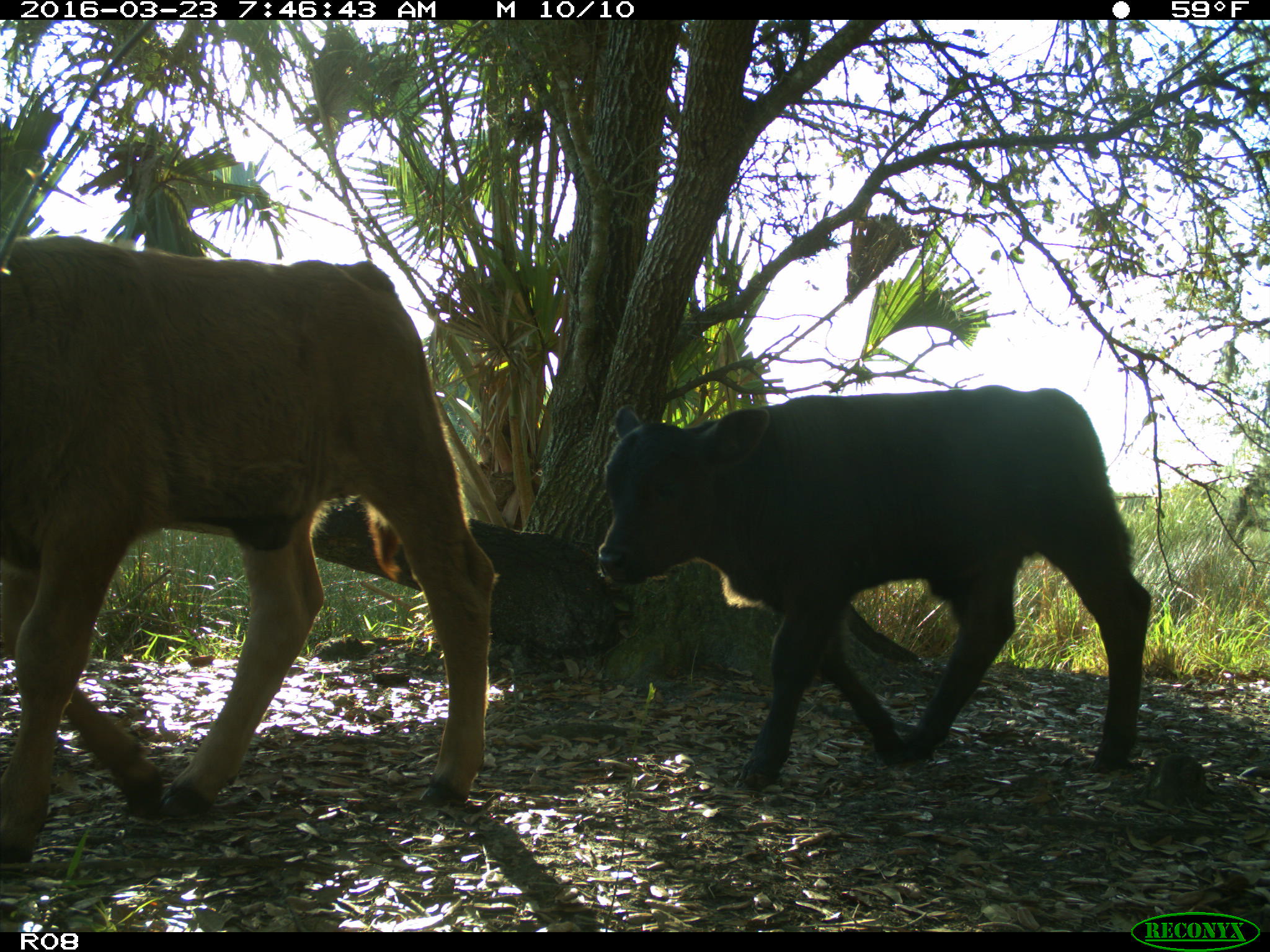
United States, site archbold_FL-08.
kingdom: Animalia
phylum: Chordata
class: Mammalia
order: Artiodactyla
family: Bovidae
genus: Bos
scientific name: Bos taurus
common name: domestic cow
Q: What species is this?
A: Bos taurus (domestic cow).